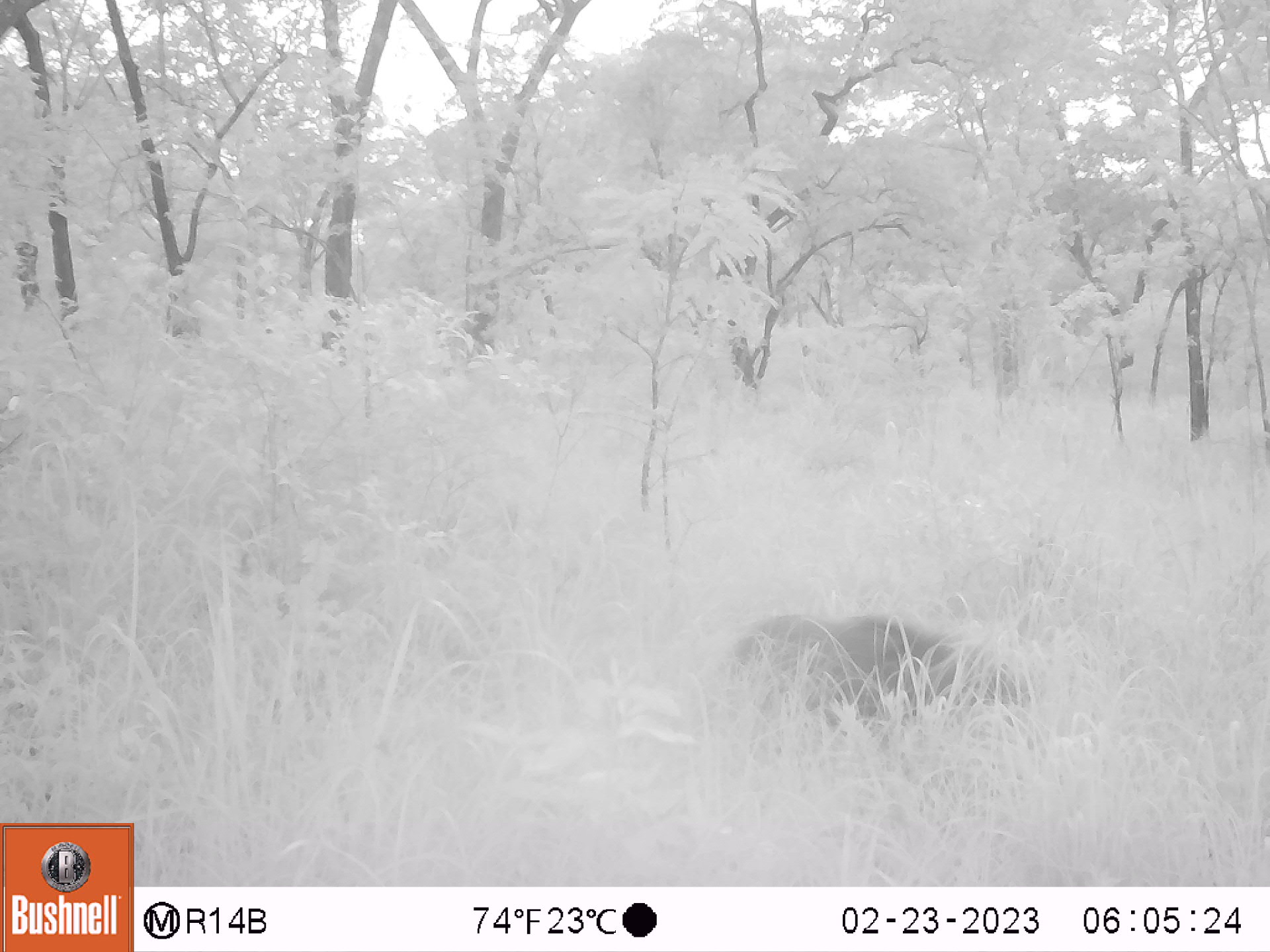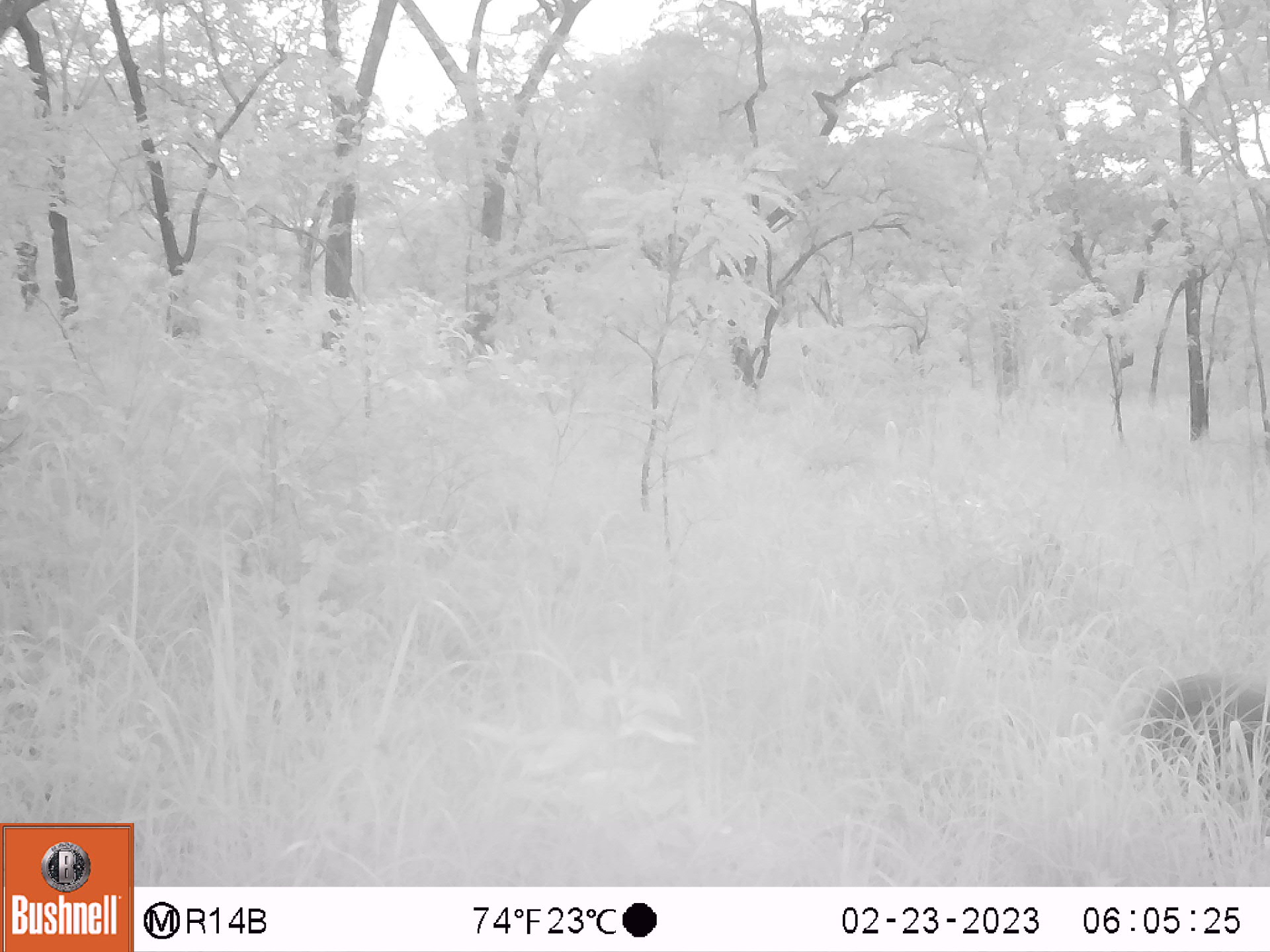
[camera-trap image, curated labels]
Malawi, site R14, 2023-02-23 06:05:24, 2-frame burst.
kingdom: Animalia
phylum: Chordata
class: Mammalia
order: Artiodactyla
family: Suidae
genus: Potamochoerus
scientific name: Potamochoerus larvatus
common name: bushpig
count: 1